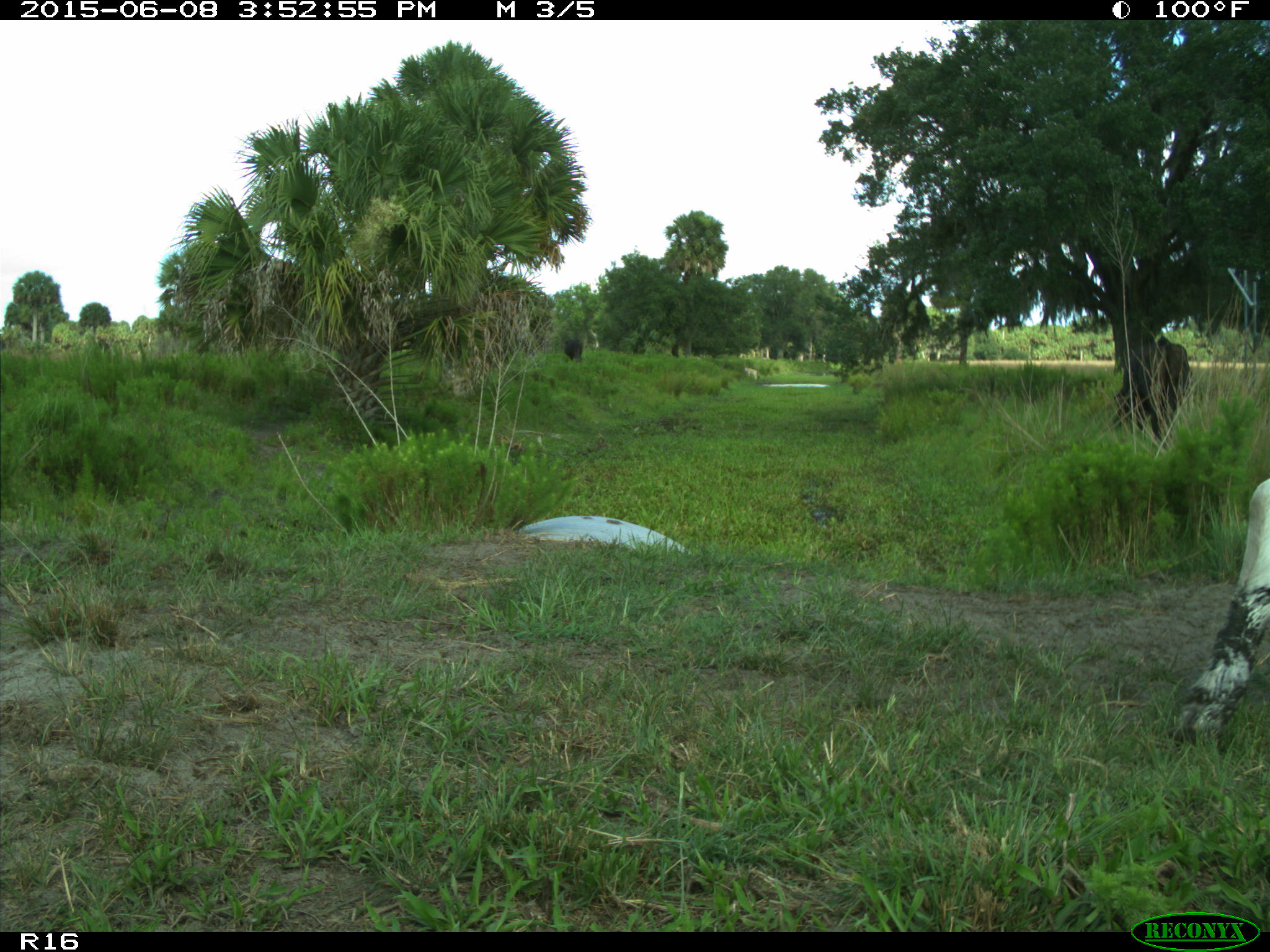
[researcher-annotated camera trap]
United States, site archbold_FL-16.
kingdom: Animalia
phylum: Chordata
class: Mammalia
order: Artiodactyla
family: Bovidae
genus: Bos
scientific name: Bos taurus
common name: domestic cow